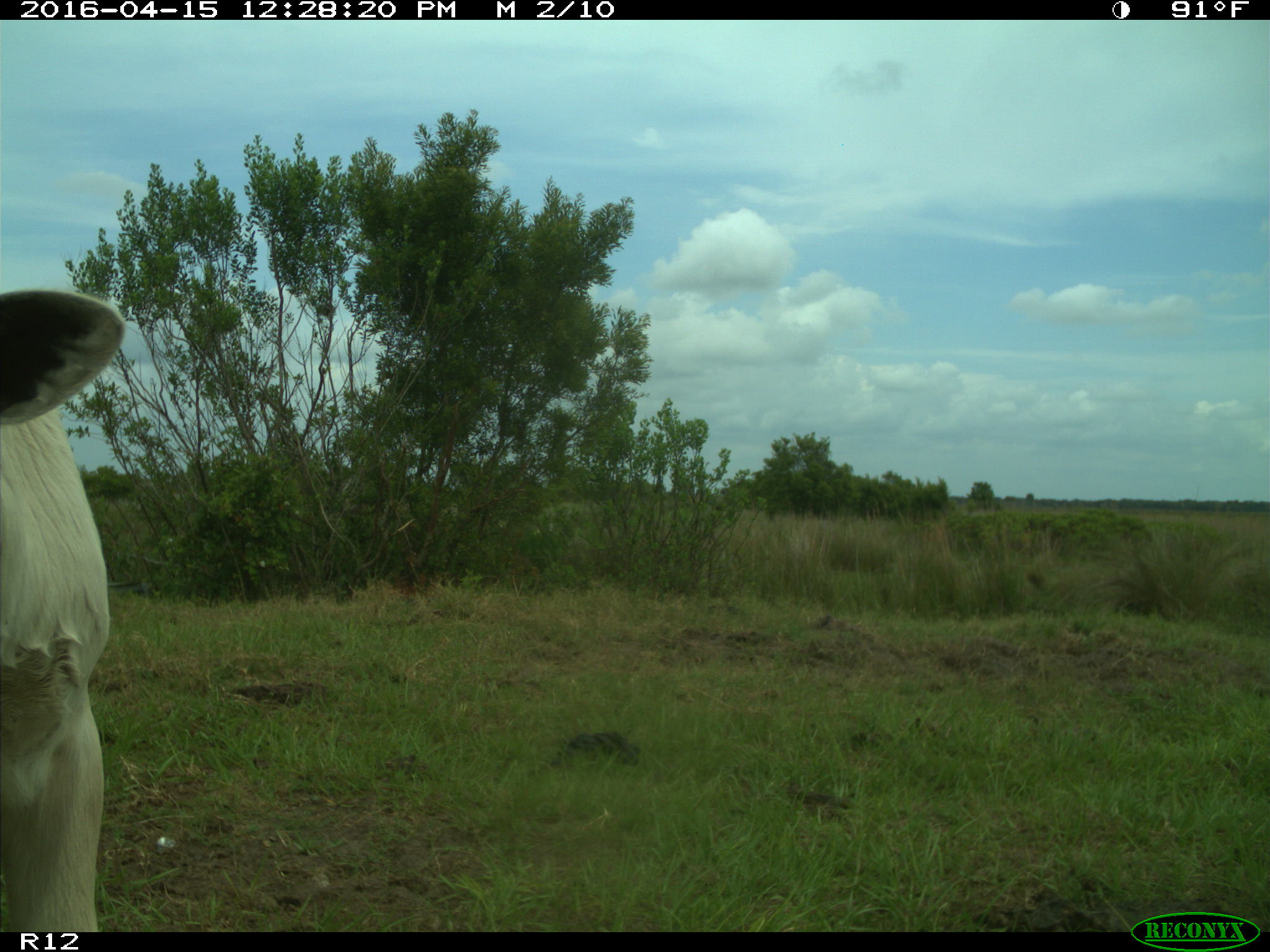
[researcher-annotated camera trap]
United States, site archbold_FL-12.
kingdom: Animalia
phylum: Chordata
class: Mammalia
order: Artiodactyla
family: Bovidae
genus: Bos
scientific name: Bos taurus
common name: domestic cow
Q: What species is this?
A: Bos taurus (domestic cow).